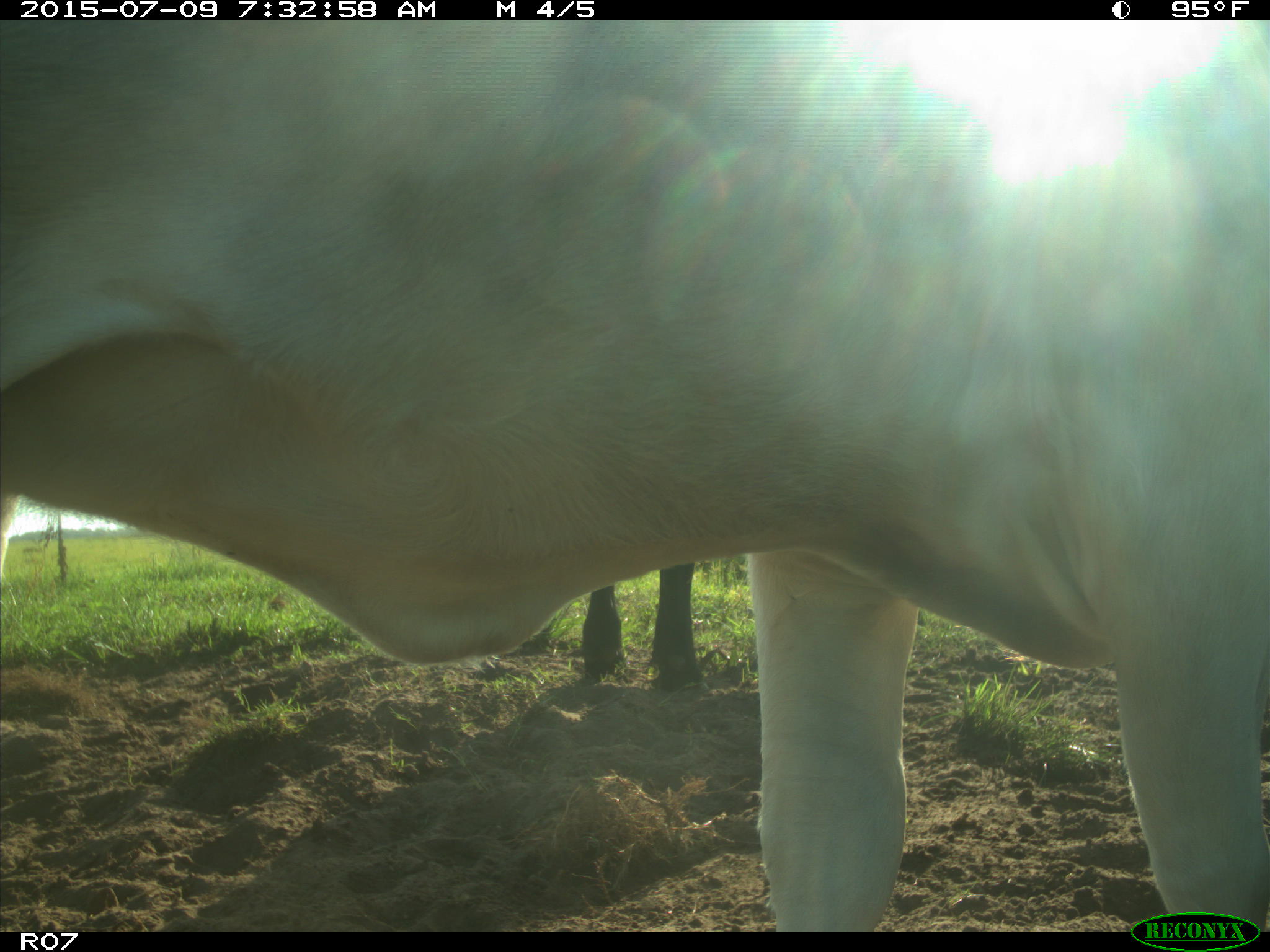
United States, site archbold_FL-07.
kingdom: Animalia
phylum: Chordata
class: Mammalia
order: Artiodactyla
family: Bovidae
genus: Bos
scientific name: Bos taurus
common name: domestic cow